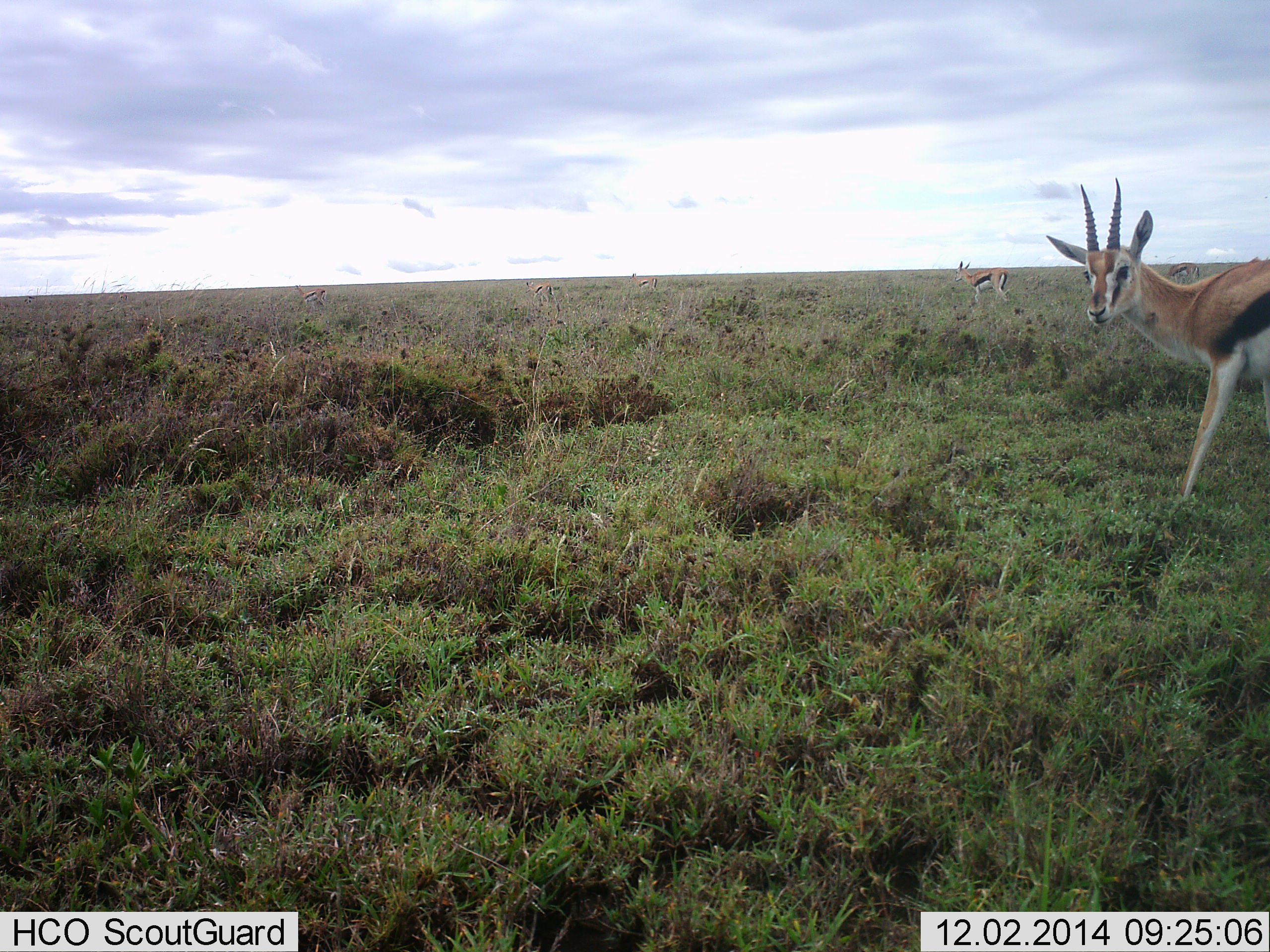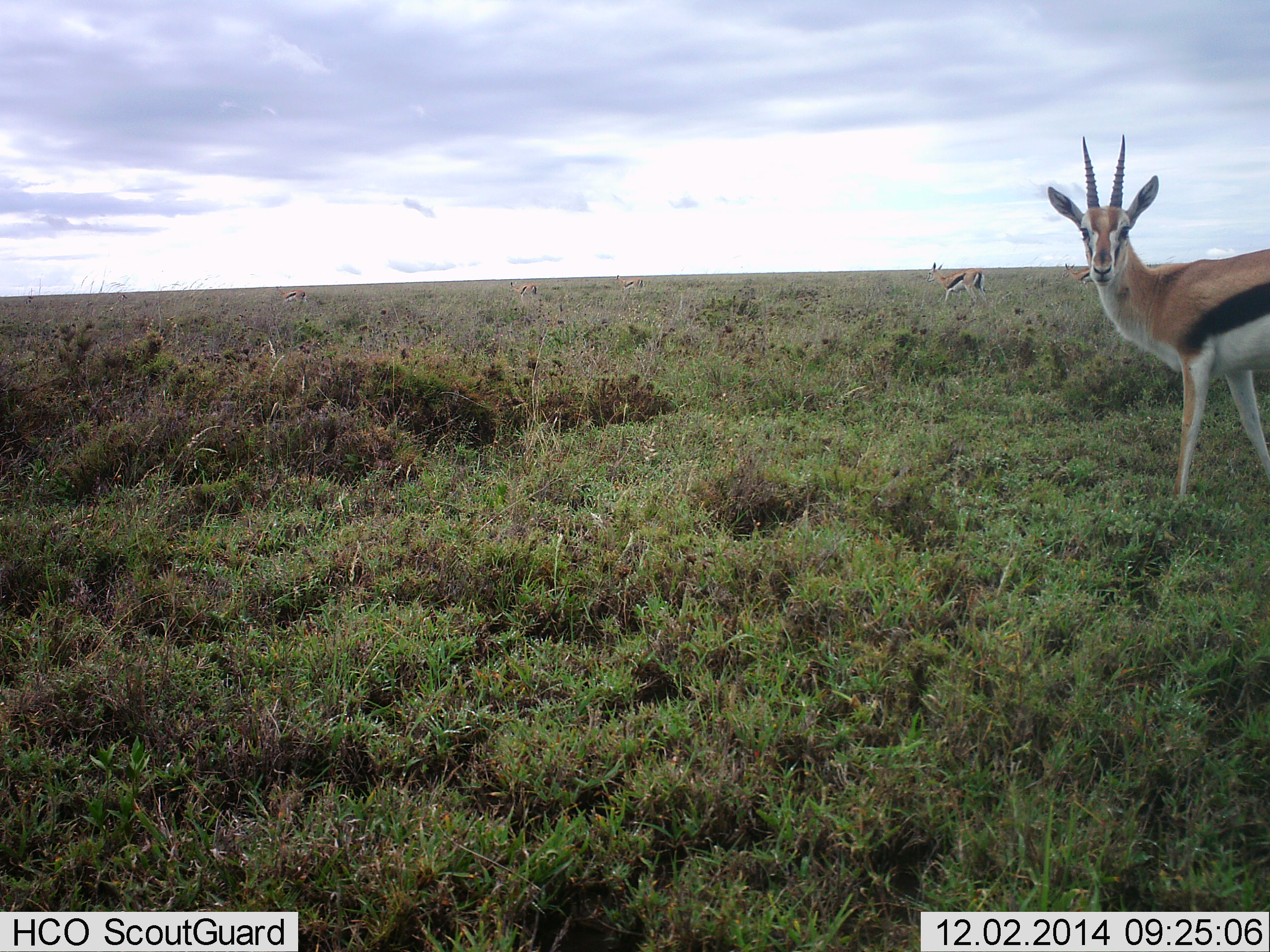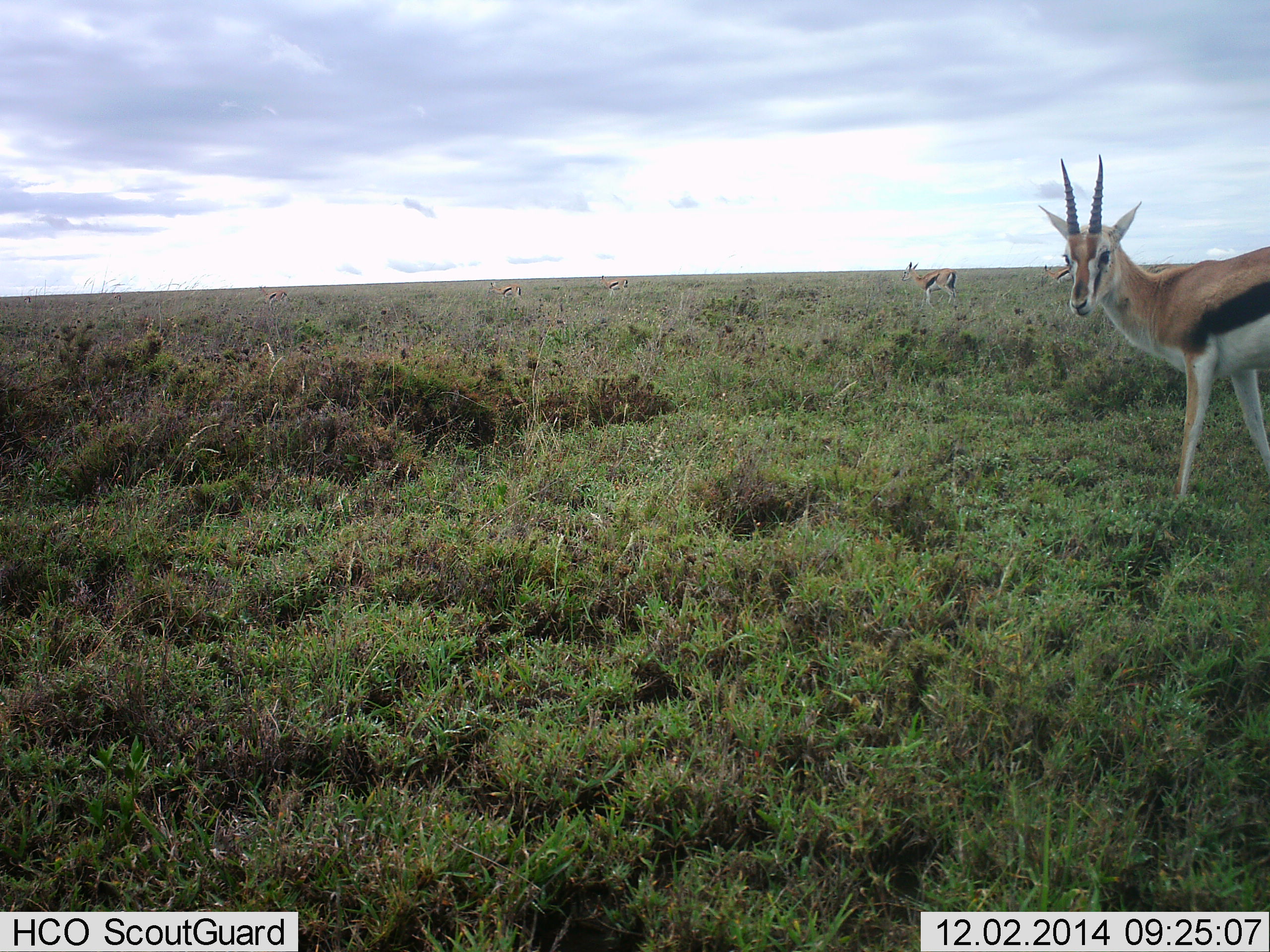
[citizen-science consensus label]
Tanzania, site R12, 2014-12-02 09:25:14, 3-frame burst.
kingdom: Animalia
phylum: Chordata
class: Mammalia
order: Artiodactyla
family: Bovidae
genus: Eudorcas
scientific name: Eudorcas thomsonii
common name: thomson's gazelle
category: gazellethomsons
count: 3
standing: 70%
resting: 0%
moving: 70%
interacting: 0%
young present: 0%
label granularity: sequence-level